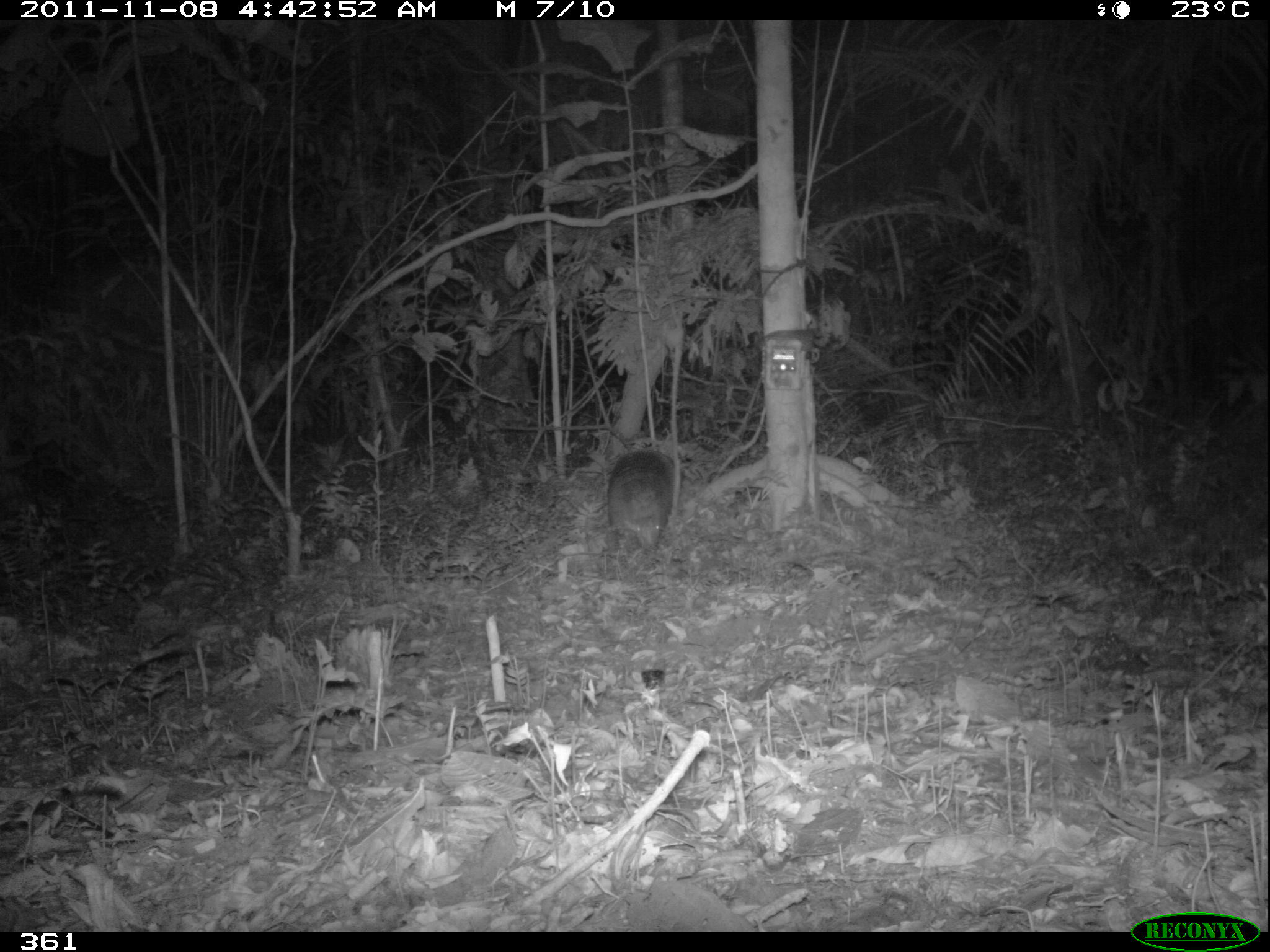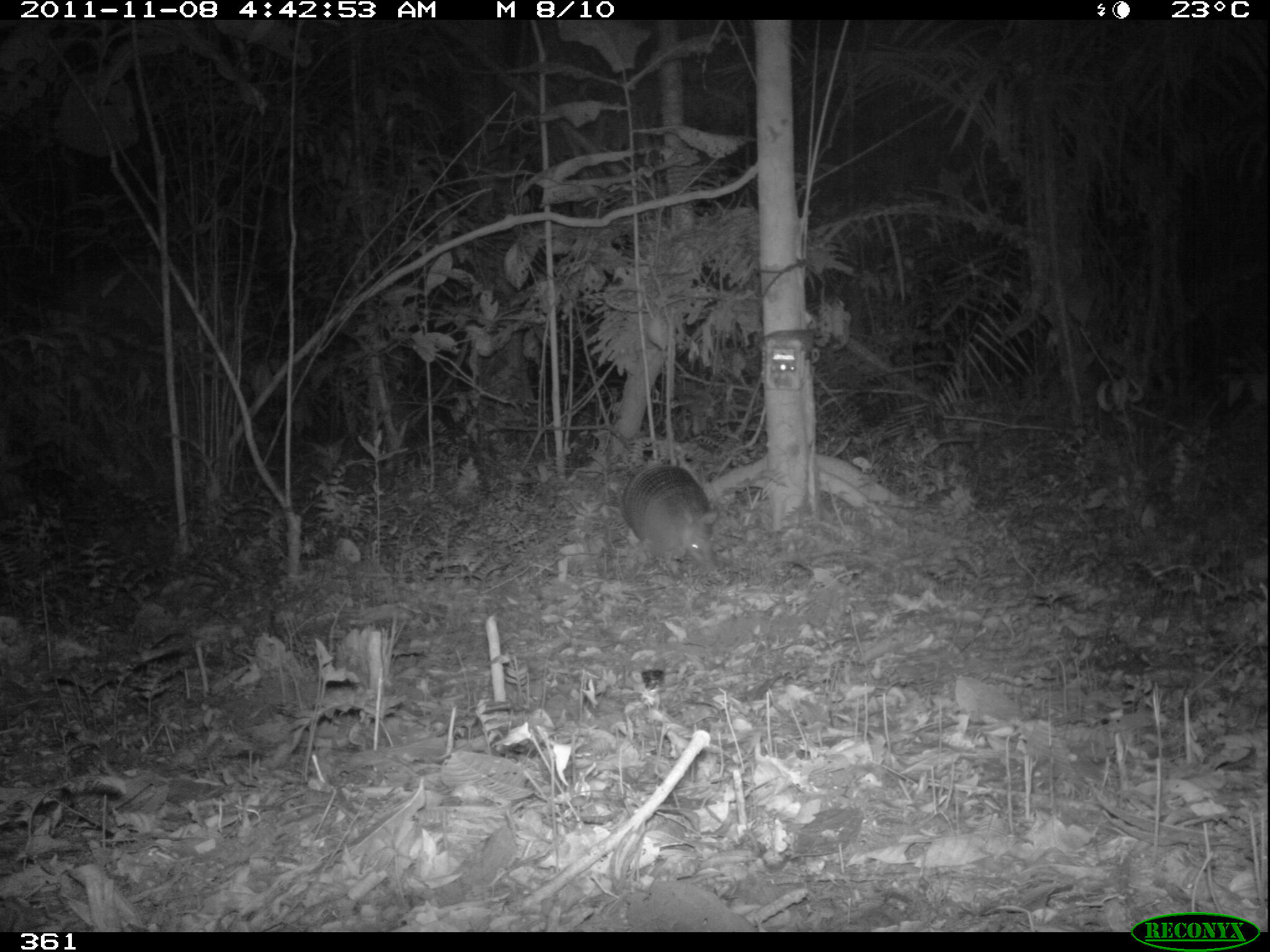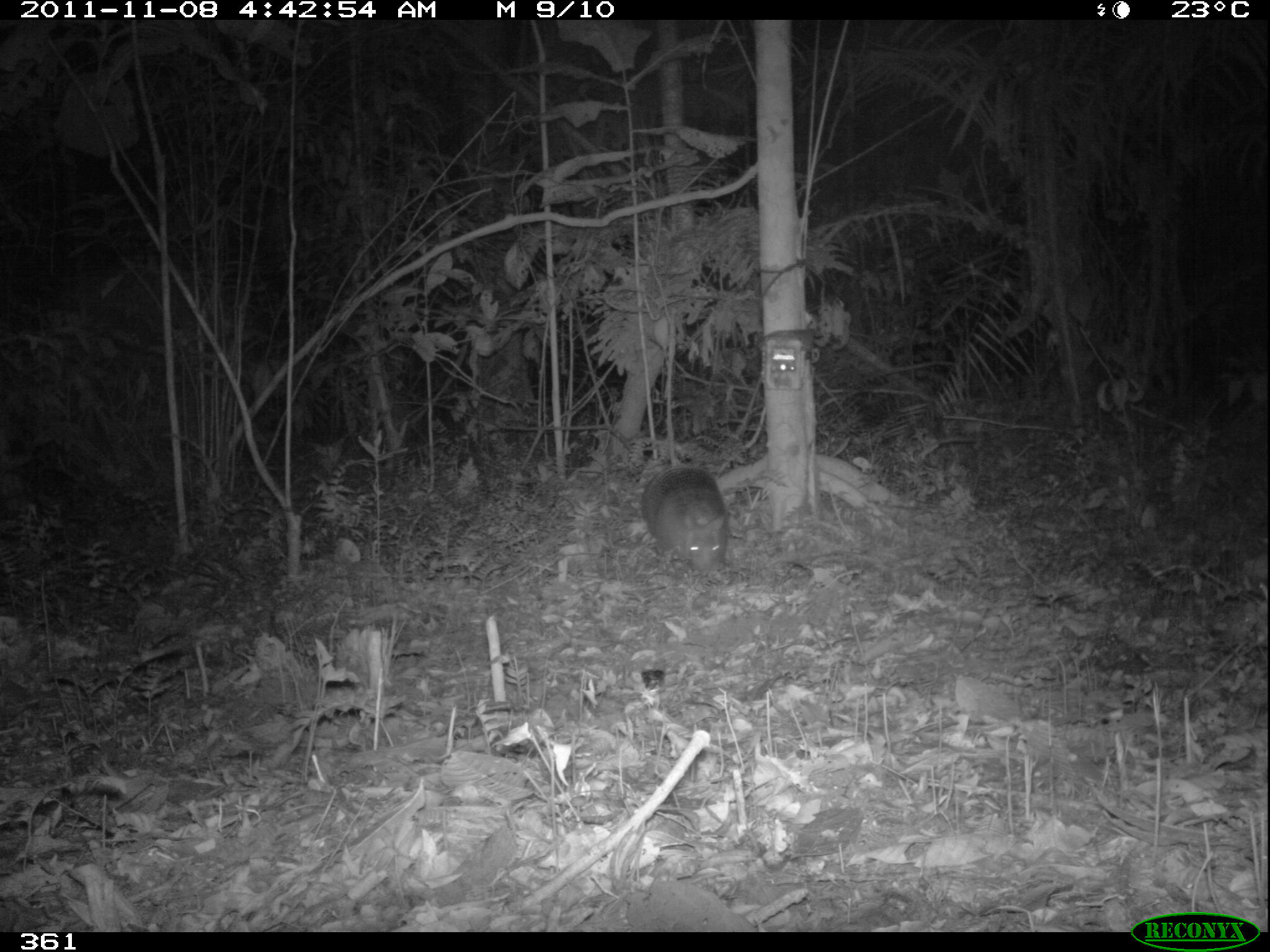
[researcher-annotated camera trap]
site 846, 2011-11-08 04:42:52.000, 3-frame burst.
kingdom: Animalia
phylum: Chordata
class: Mammalia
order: Cingulata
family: Dasypodidae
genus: Dasypus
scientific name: Dasypus kappleri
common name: greater long-nosed armadillo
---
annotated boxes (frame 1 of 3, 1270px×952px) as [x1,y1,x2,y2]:
dasypus kappleri: [606,449,673,565]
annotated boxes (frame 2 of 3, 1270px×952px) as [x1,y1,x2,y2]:
dasypus kappleri: [619,463,722,576]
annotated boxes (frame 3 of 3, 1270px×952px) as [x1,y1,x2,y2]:
dasypus kappleri: [639,463,730,573]